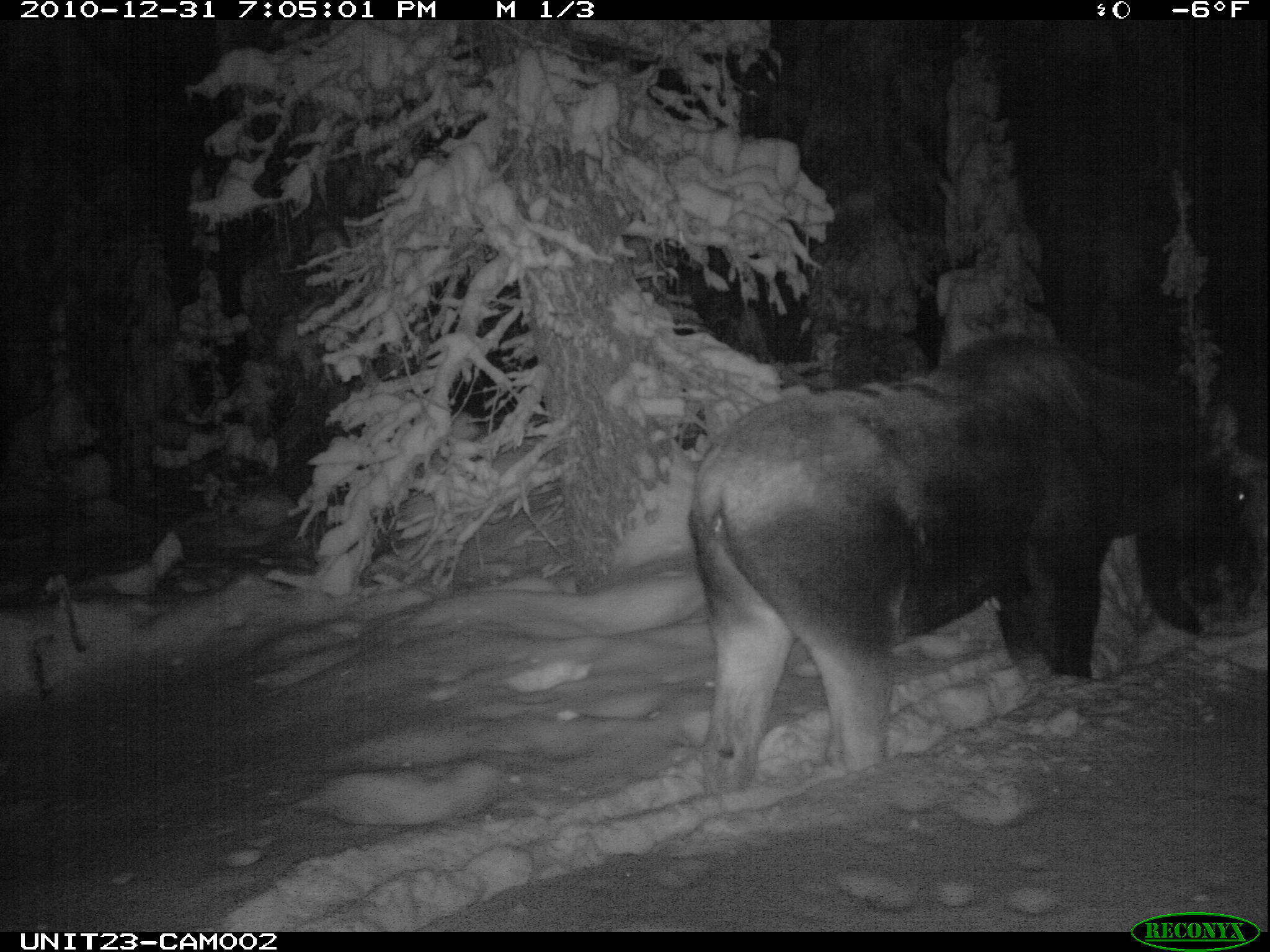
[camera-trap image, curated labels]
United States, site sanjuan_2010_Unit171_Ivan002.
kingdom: Animalia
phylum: Chordata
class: Mammalia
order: Artiodactyla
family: Cervidae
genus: Alces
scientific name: Alces alces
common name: moose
Alces alces (moose).